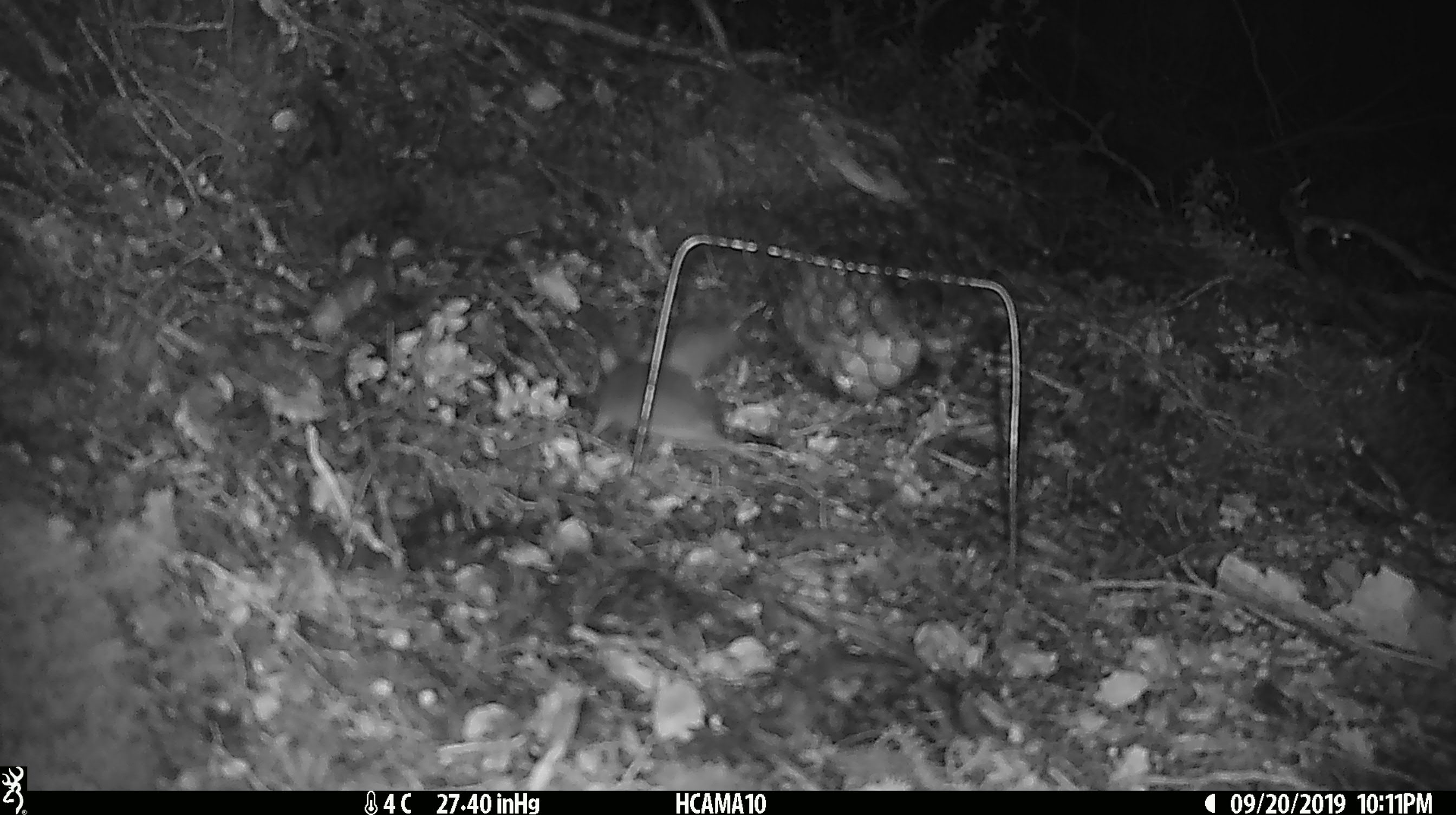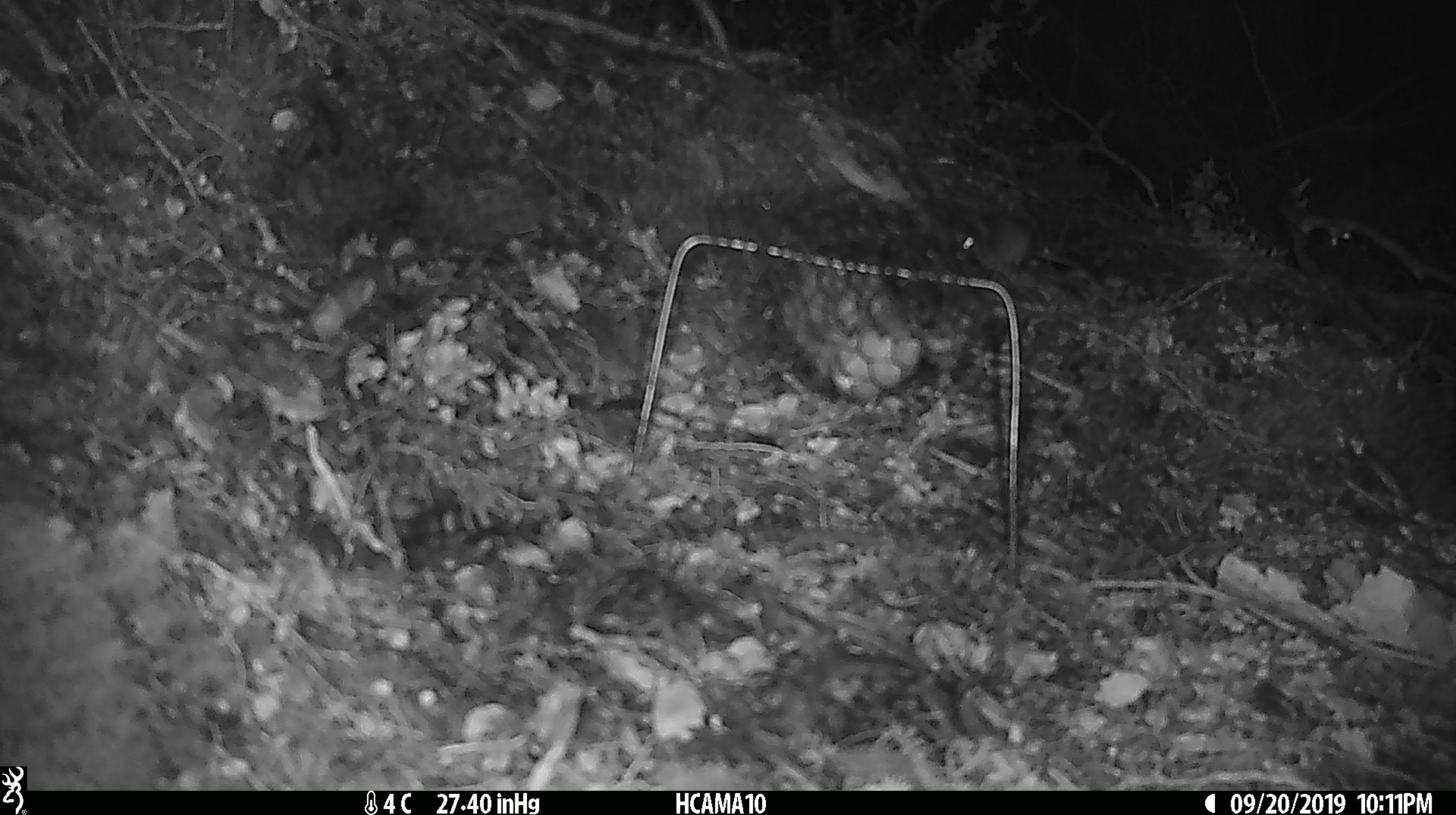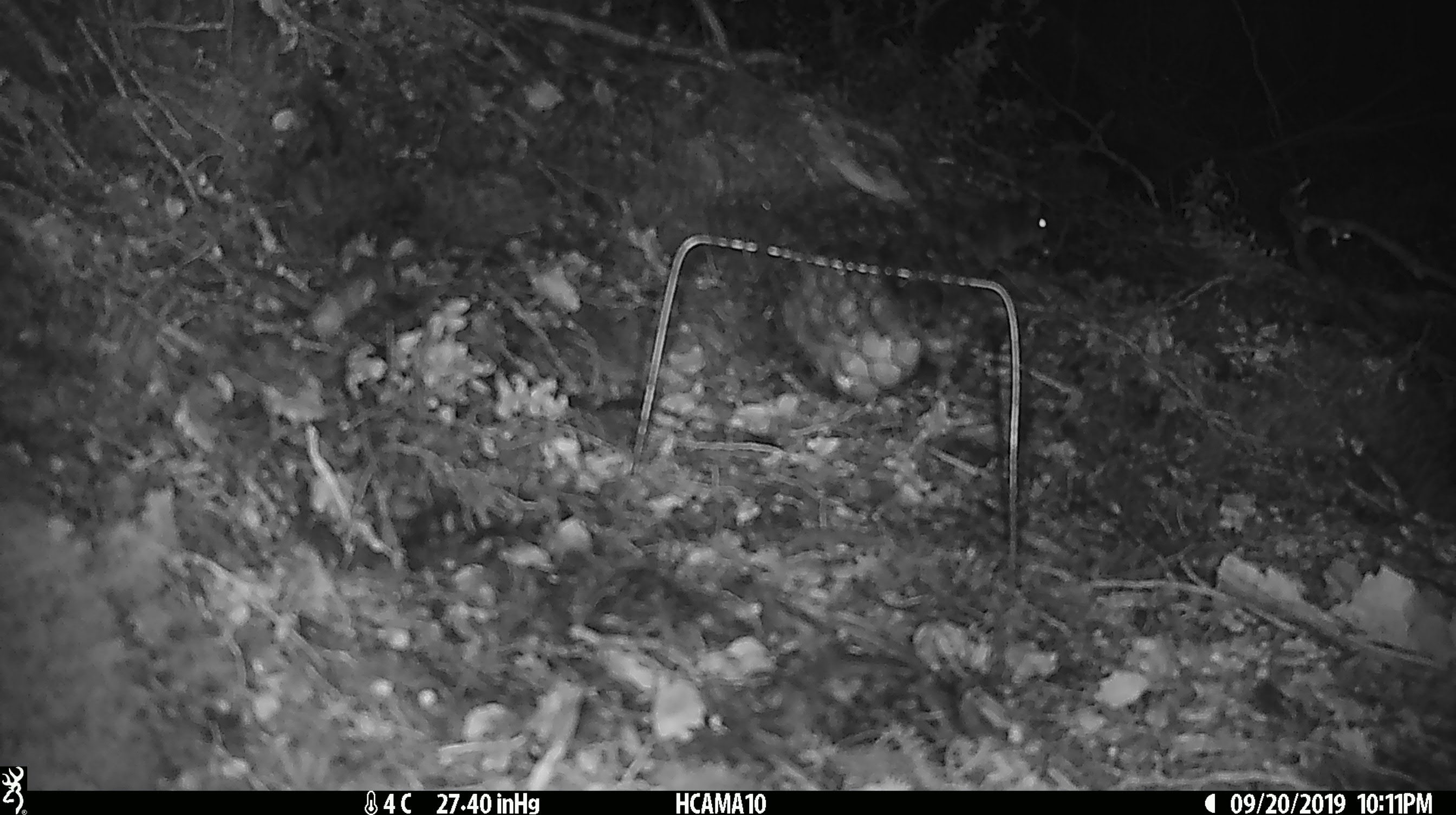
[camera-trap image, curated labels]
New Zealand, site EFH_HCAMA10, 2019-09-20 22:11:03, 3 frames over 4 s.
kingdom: Animalia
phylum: Chordata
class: Mammalia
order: Rodentia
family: Muridae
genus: Mus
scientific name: Mus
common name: mouse